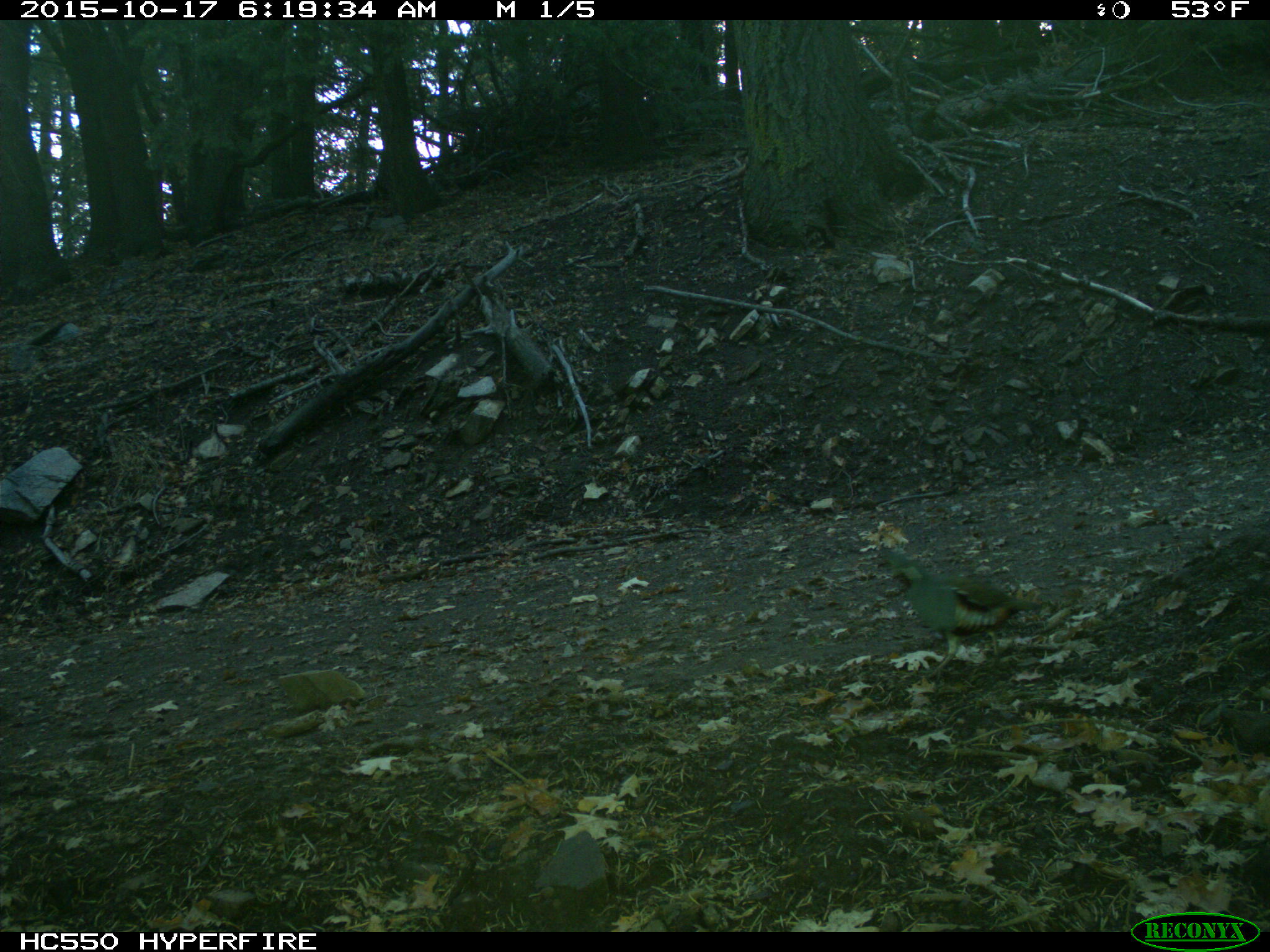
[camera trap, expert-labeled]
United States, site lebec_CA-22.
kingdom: Animalia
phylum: Chordata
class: Aves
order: Galliformes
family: Odontophoridae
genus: Callipepla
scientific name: Callipepla californica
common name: california quail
Callipepla californica (california quail).